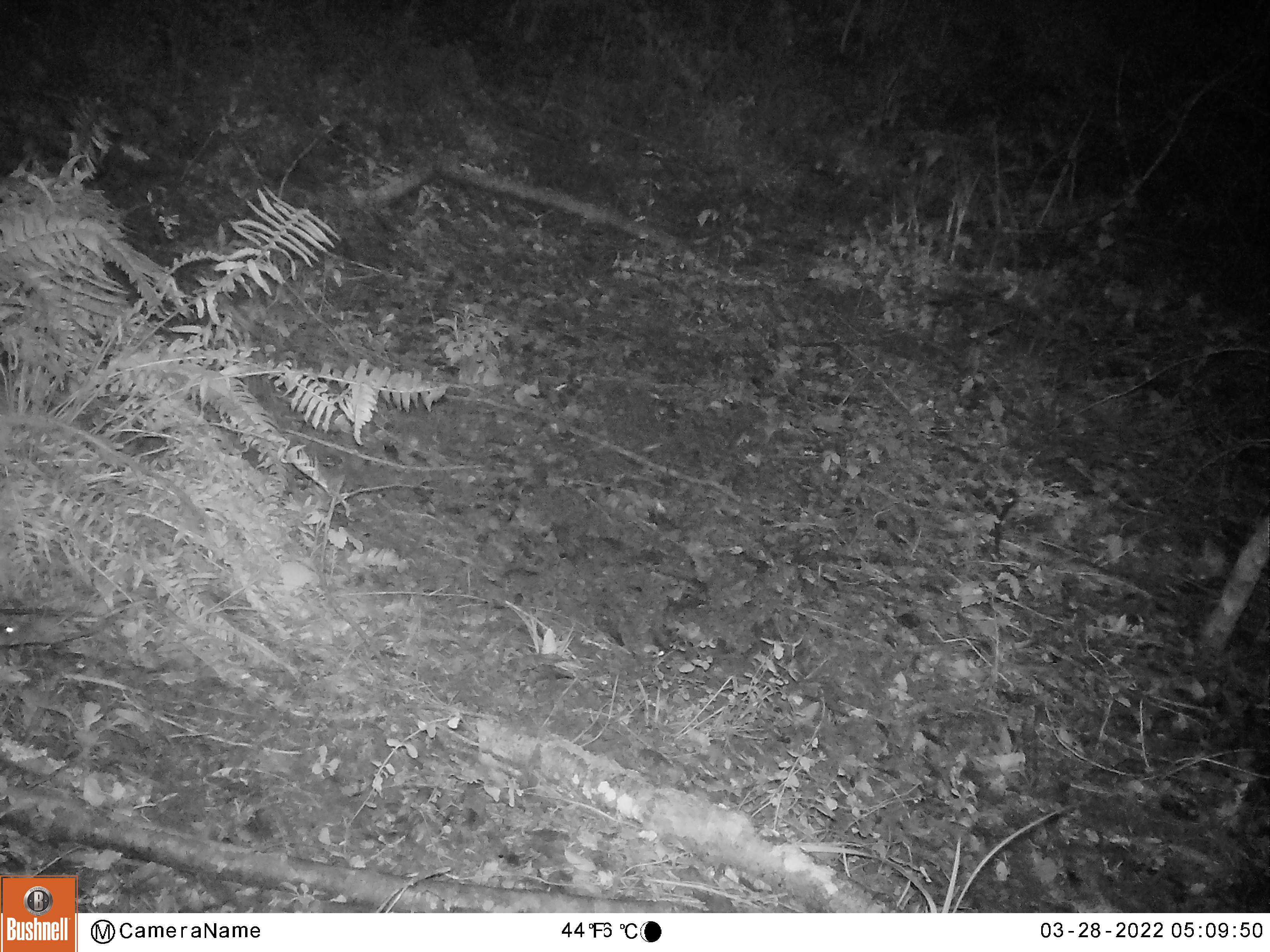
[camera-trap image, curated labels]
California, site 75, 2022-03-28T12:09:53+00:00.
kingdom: Animalia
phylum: Chordata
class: Mammalia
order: Rodentia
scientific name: Rodentia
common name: mouse or rat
Mouse or rat (Rodentia).